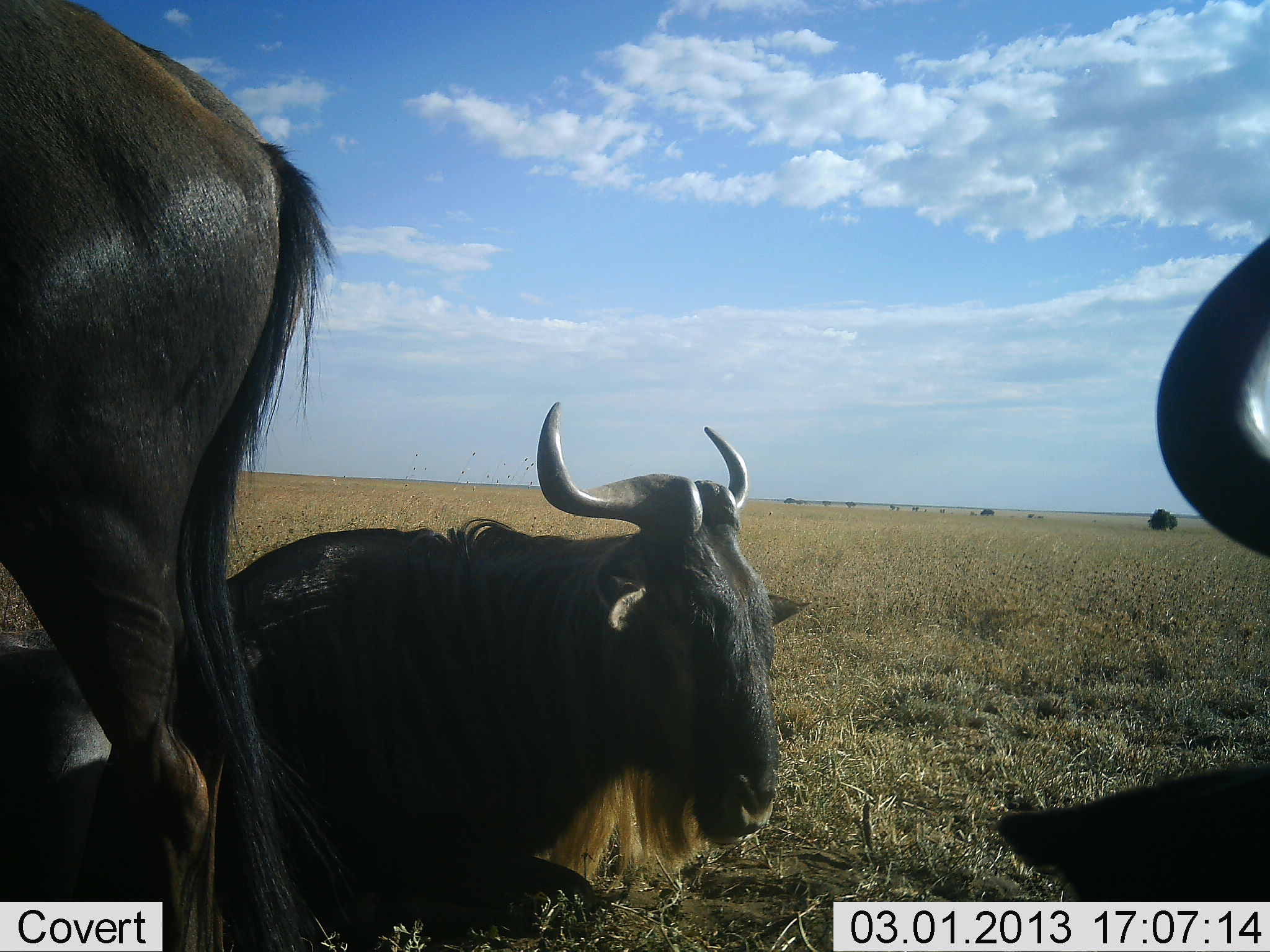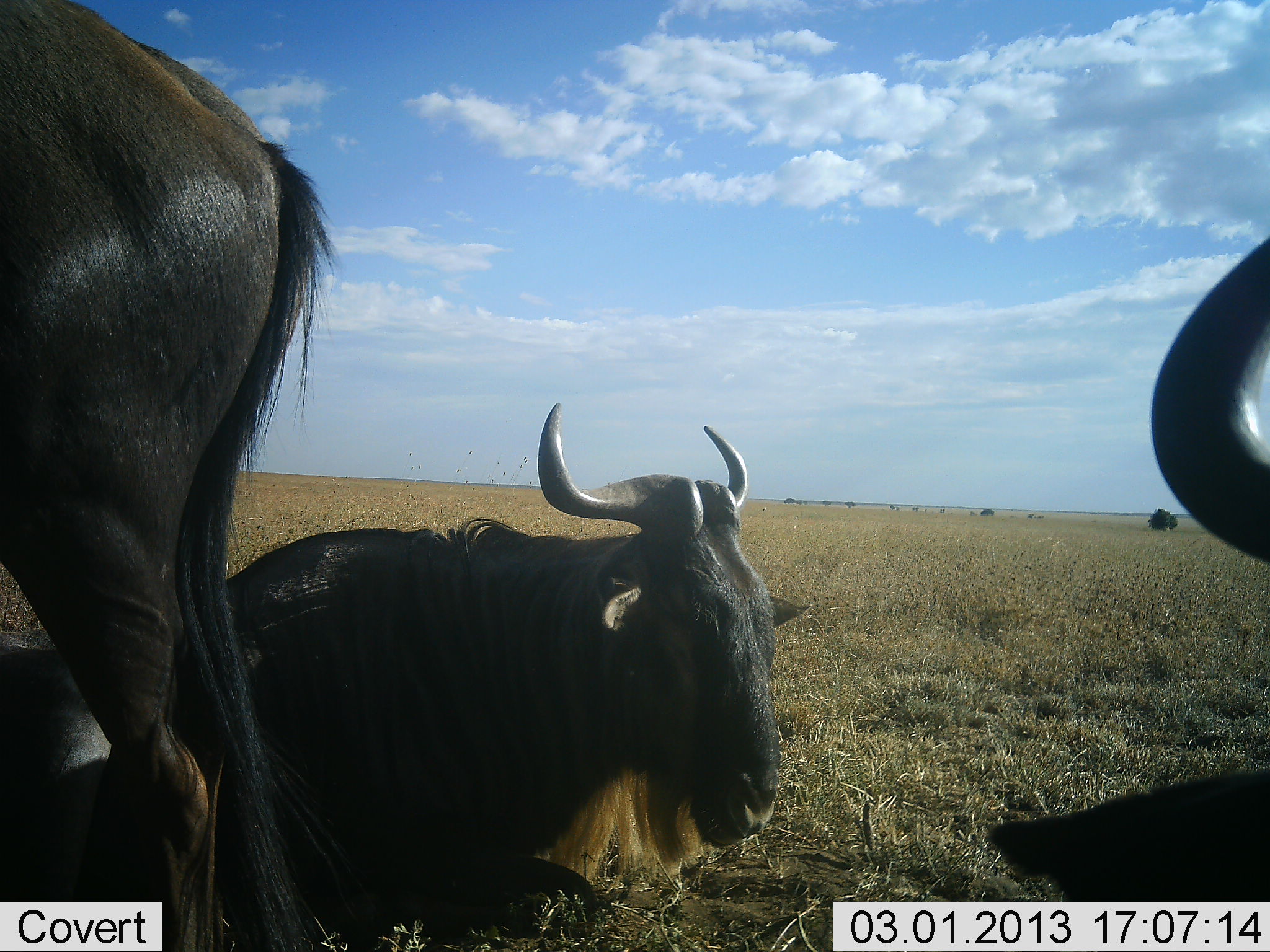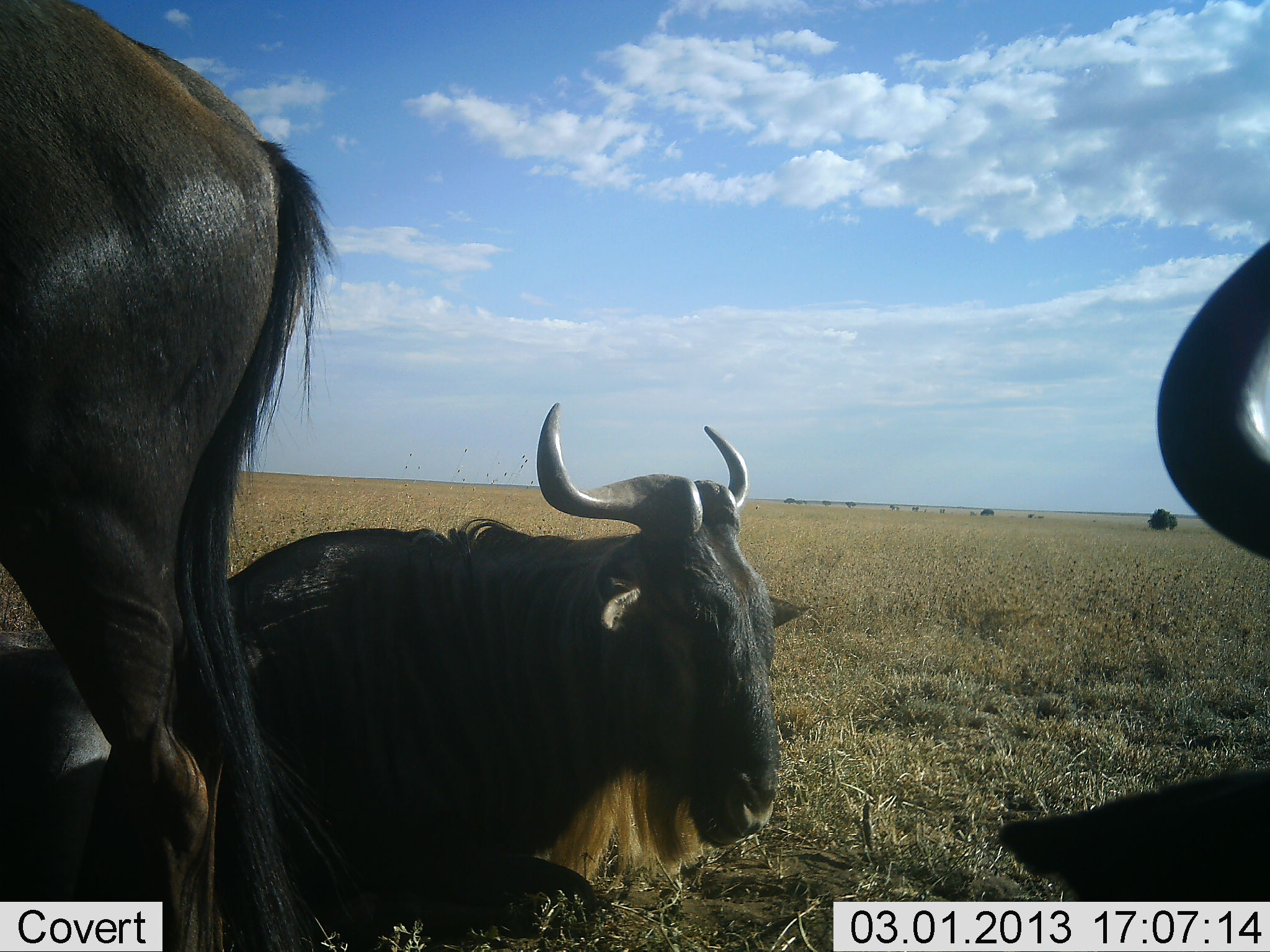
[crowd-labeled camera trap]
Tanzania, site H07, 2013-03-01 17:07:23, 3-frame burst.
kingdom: Animalia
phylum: Chordata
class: Mammalia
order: Artiodactyla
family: Bovidae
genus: Connochaetes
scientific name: Connochaetes taurinus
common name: blue wildebeest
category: wildebeest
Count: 3.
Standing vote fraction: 75%.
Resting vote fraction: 100%.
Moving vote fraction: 4%.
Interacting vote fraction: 0%.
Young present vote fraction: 4%.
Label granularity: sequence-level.